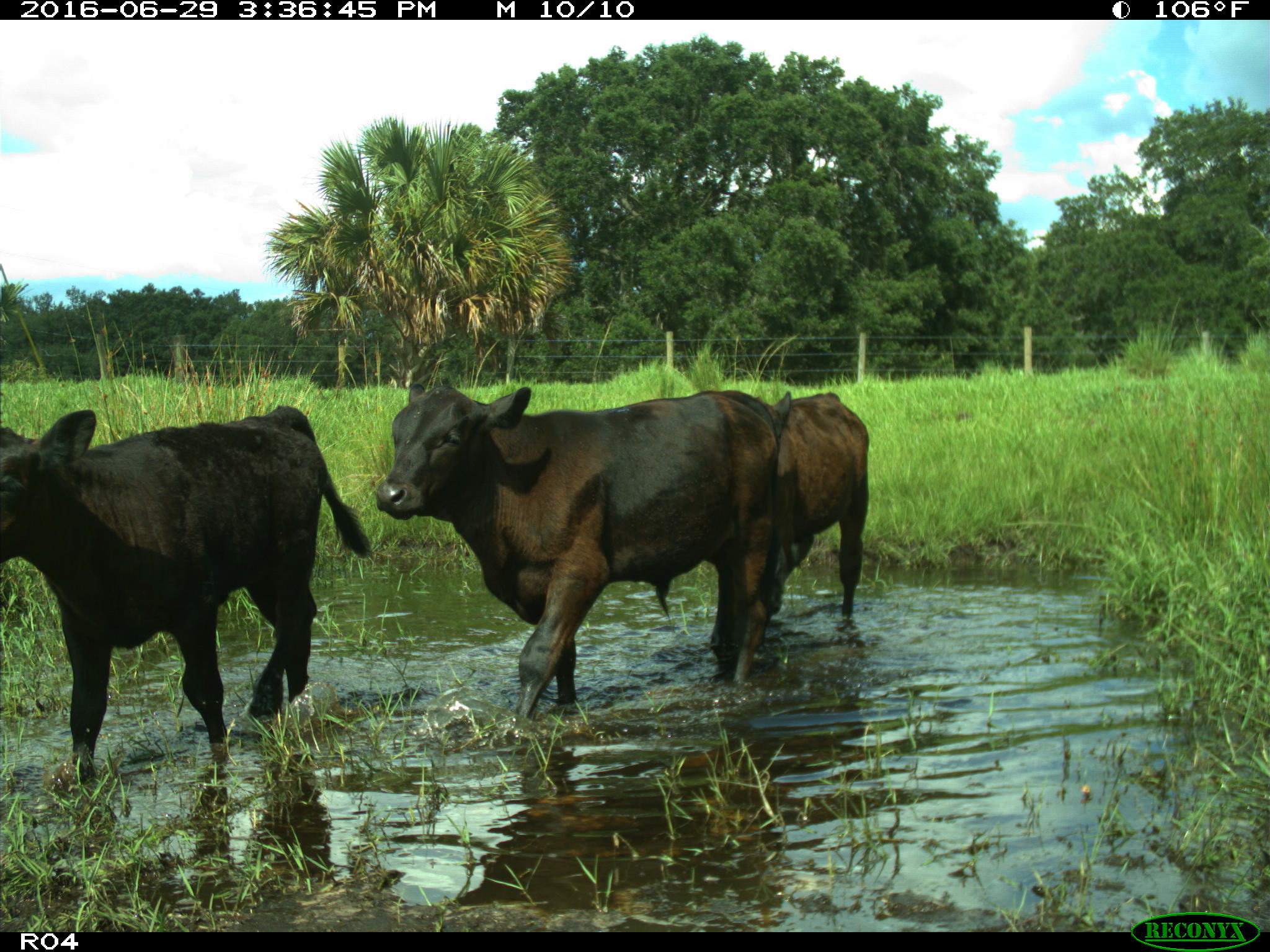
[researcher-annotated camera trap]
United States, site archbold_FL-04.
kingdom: Animalia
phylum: Chordata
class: Mammalia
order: Artiodactyla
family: Bovidae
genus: Bos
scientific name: Bos taurus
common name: domestic cow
Bos taurus (domestic cow).